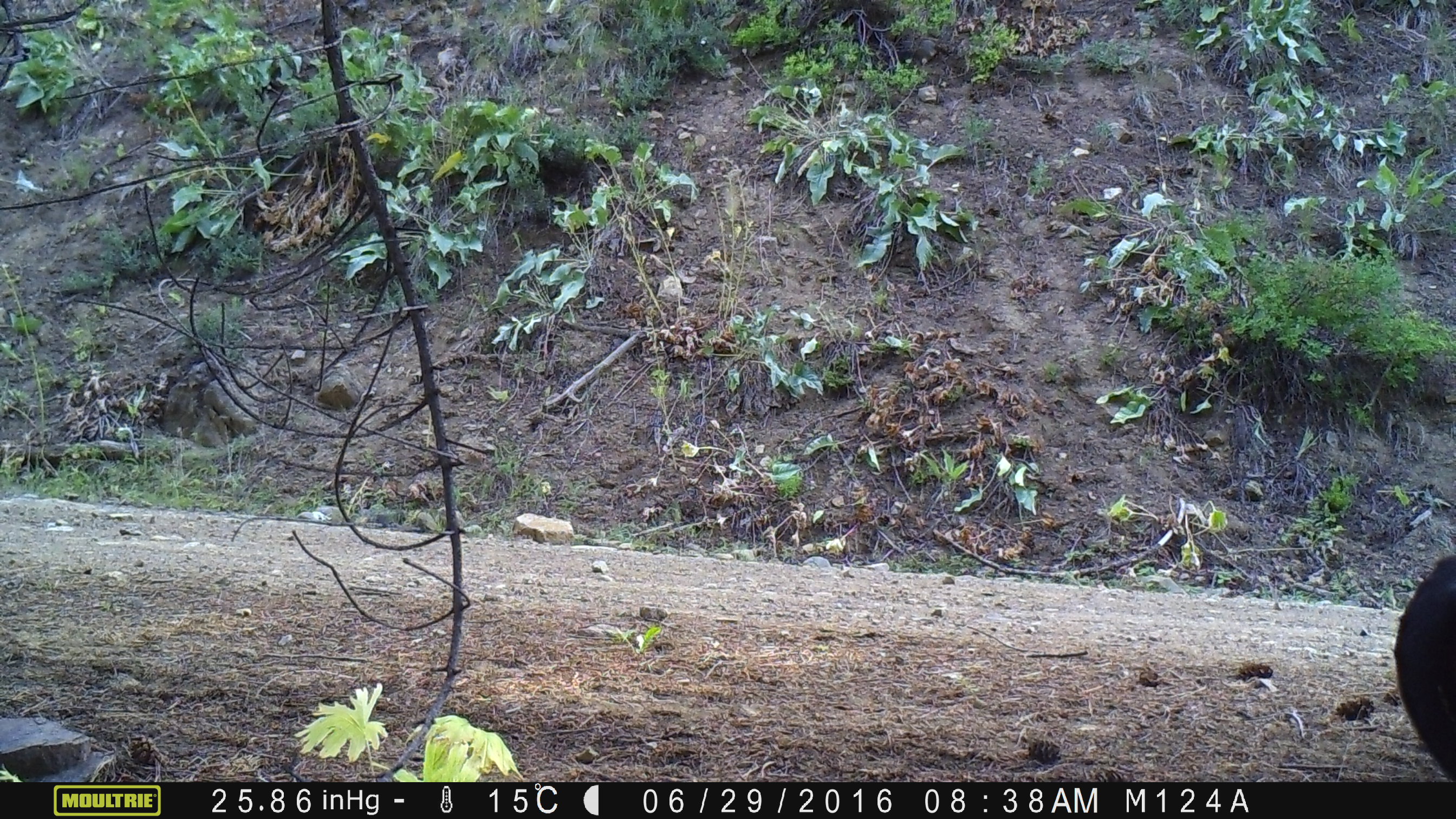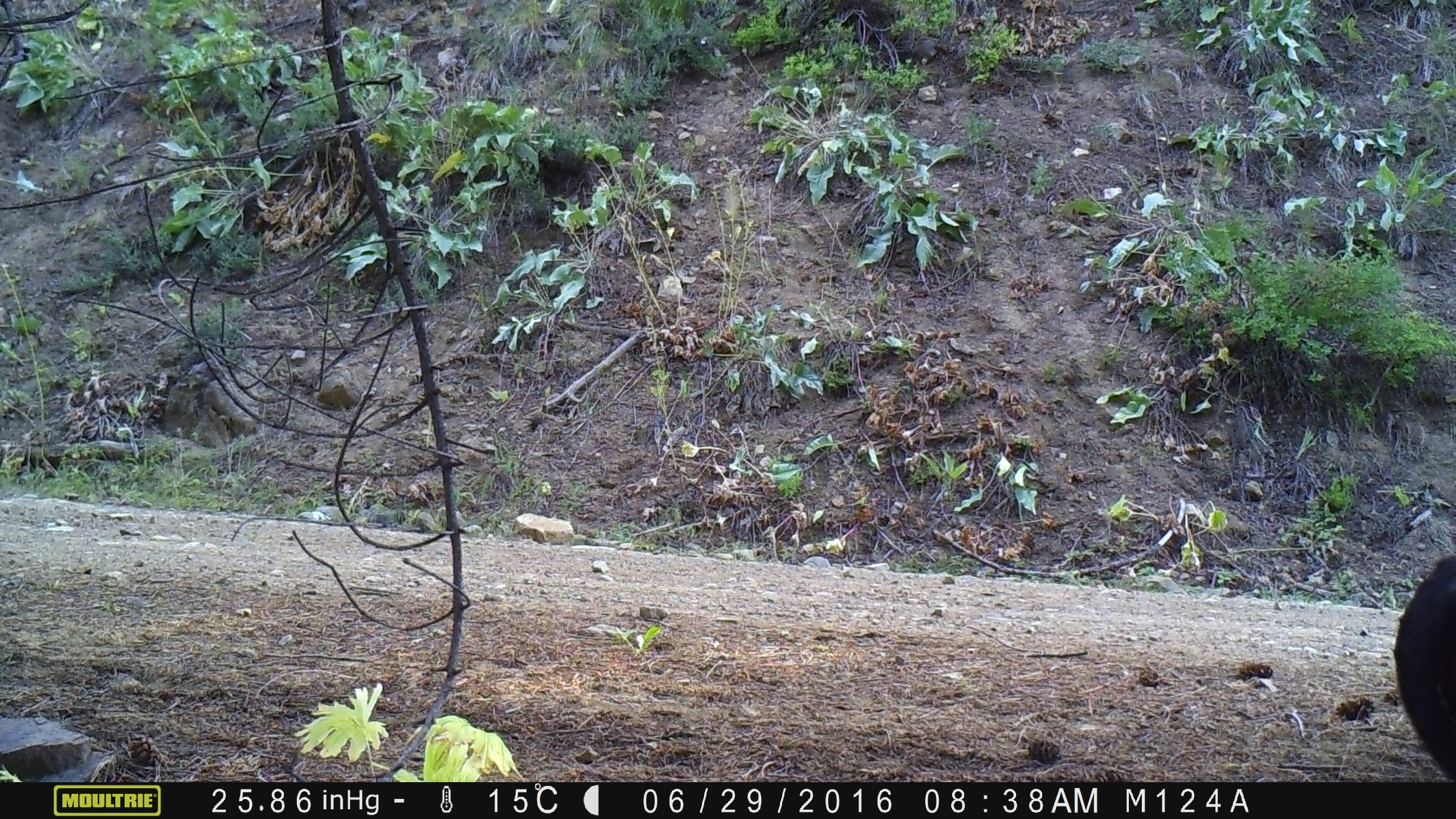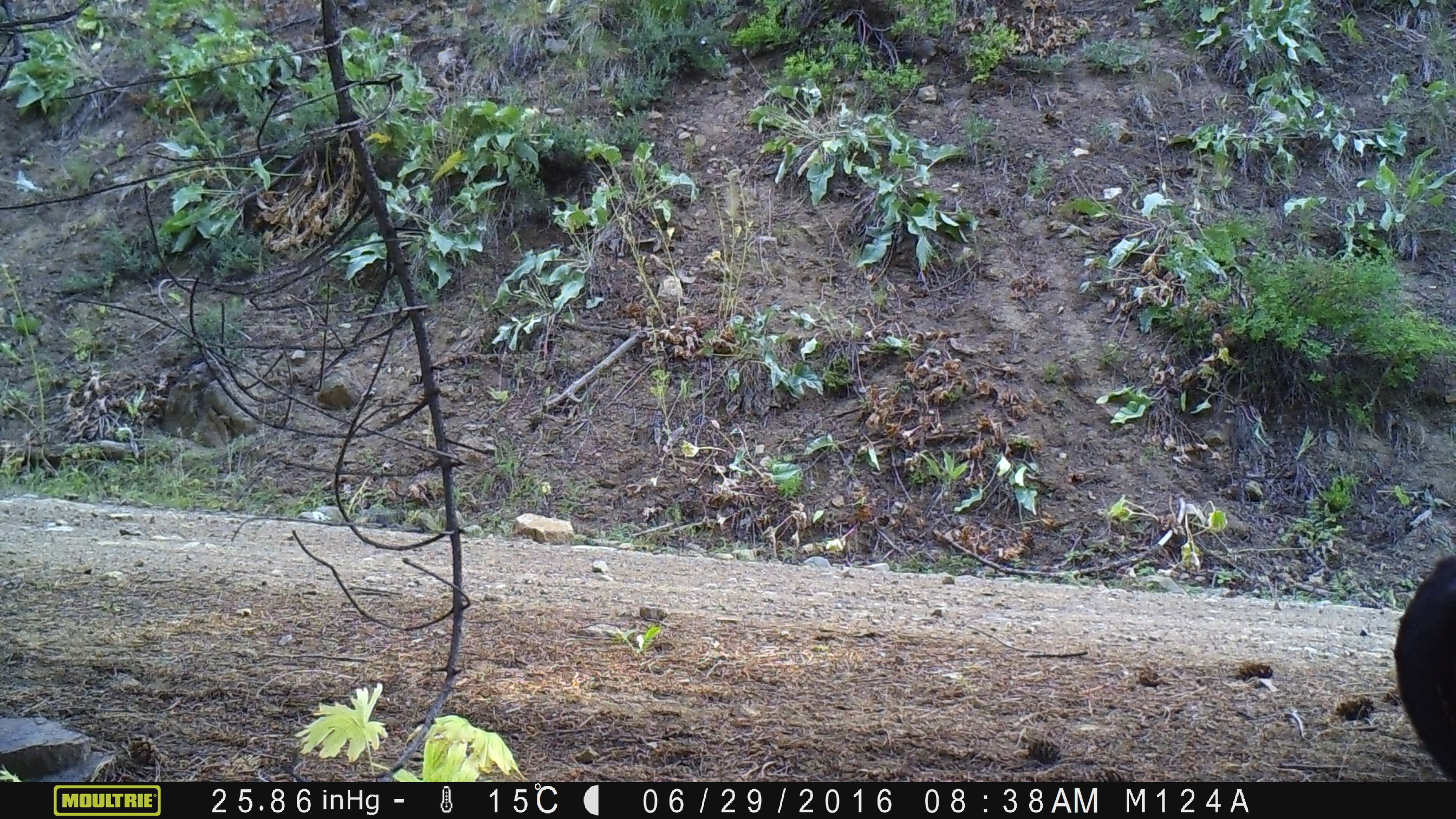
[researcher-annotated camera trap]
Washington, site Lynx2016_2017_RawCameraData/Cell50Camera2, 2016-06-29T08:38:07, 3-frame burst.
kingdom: Animalia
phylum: Chordata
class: Mammalia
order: Artiodactyla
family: Bovidae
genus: Bos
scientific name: Bos taurus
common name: domestic cattle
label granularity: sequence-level